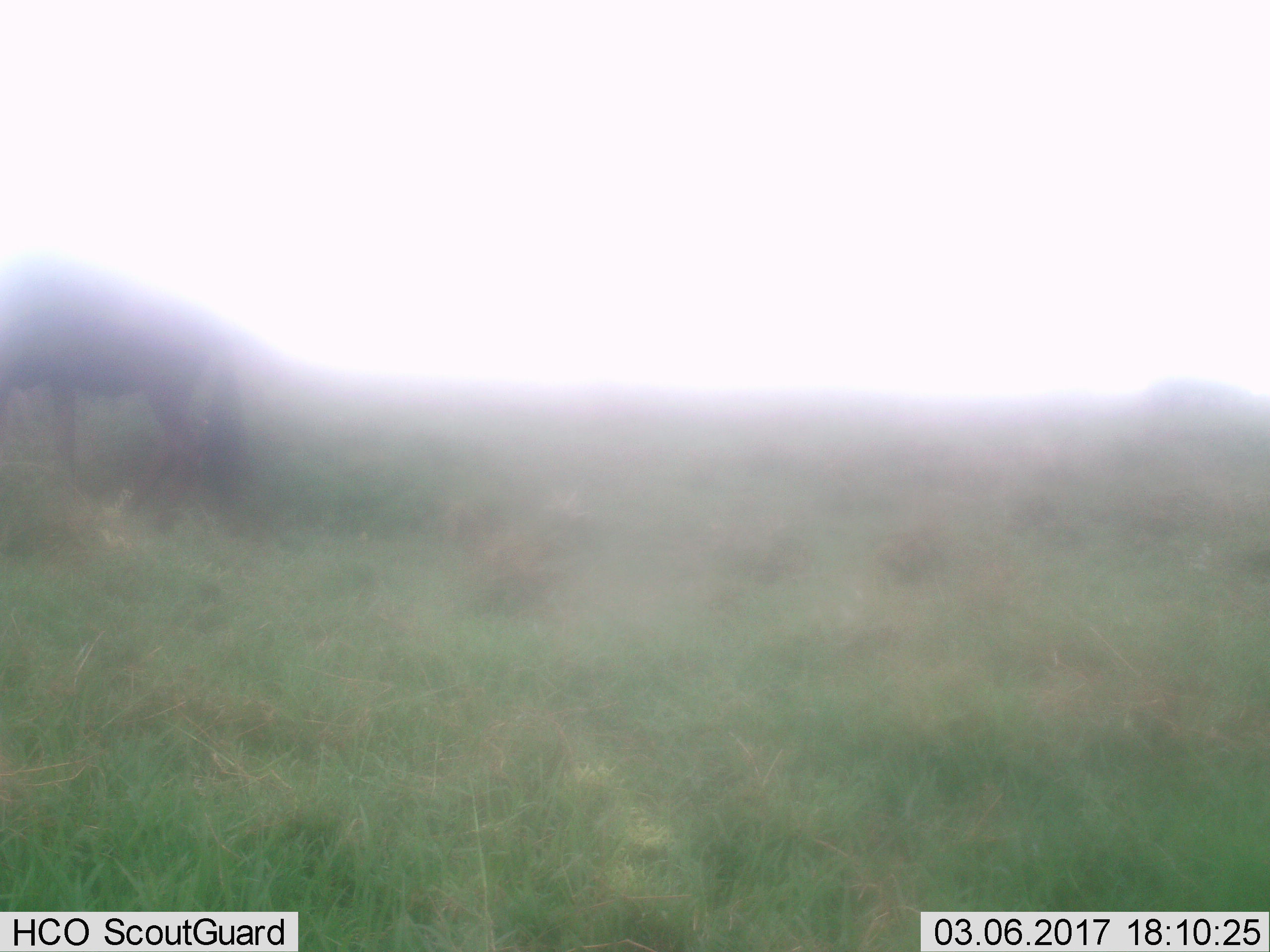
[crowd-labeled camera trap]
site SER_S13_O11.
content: unidentified animal